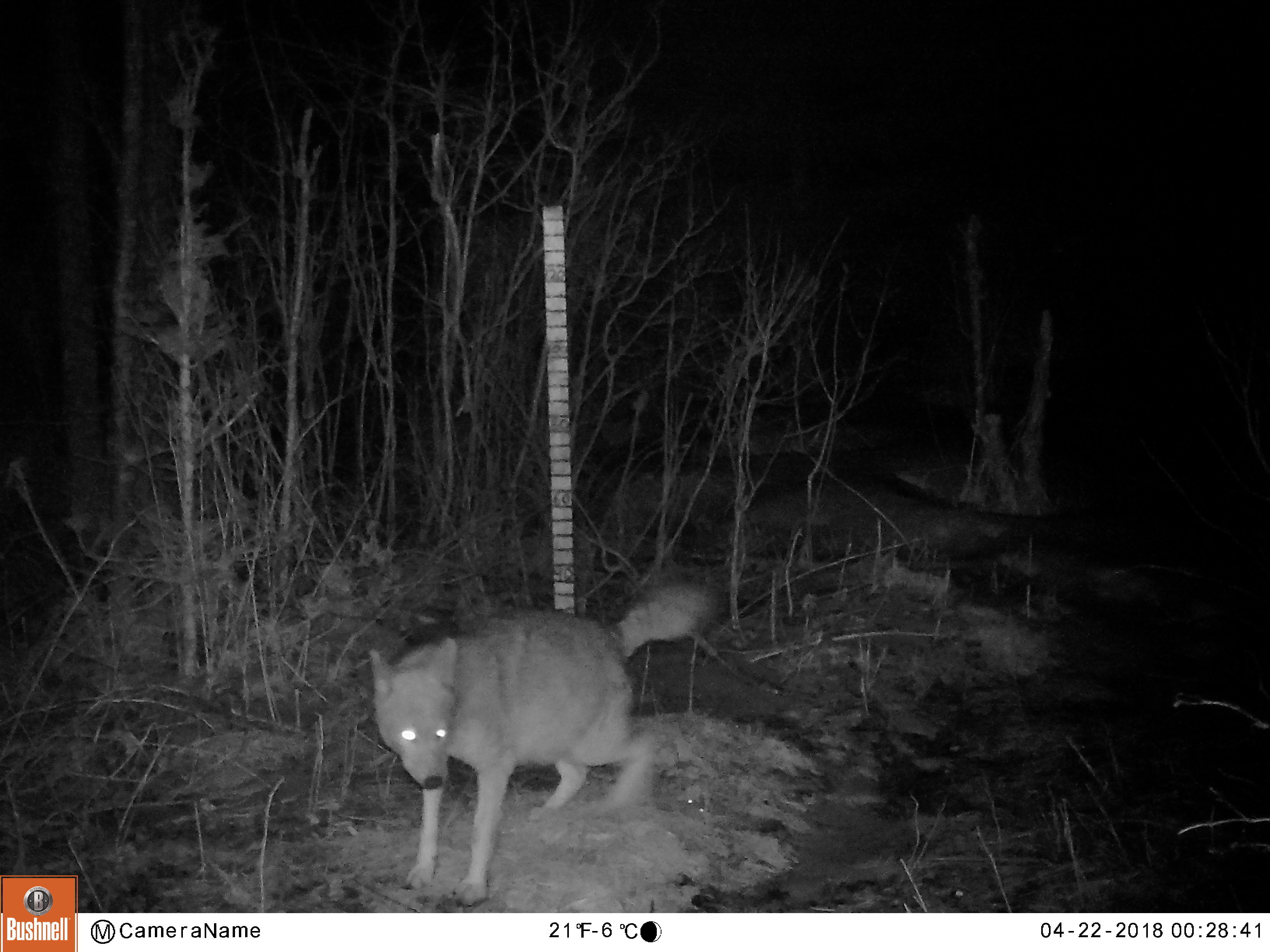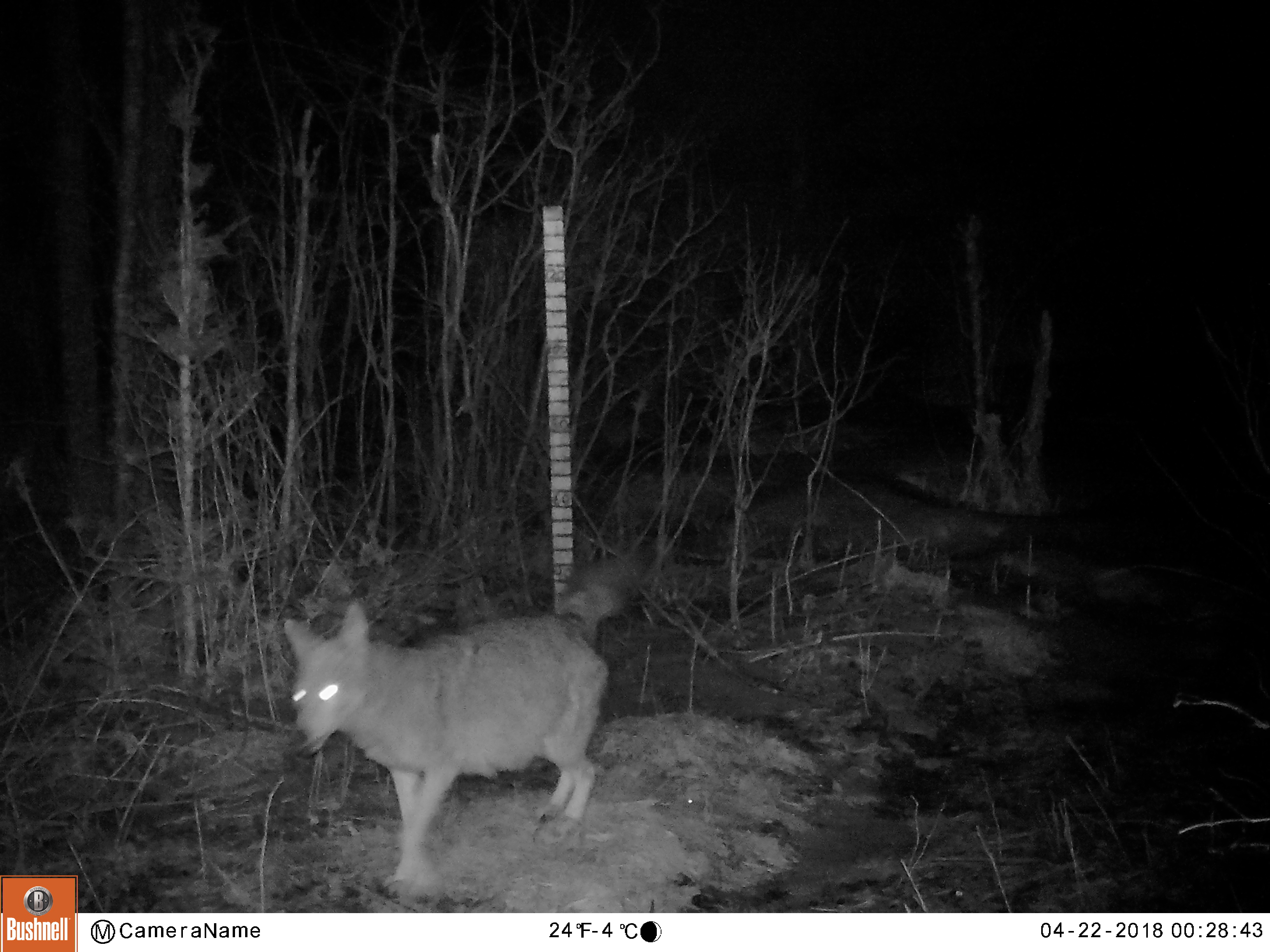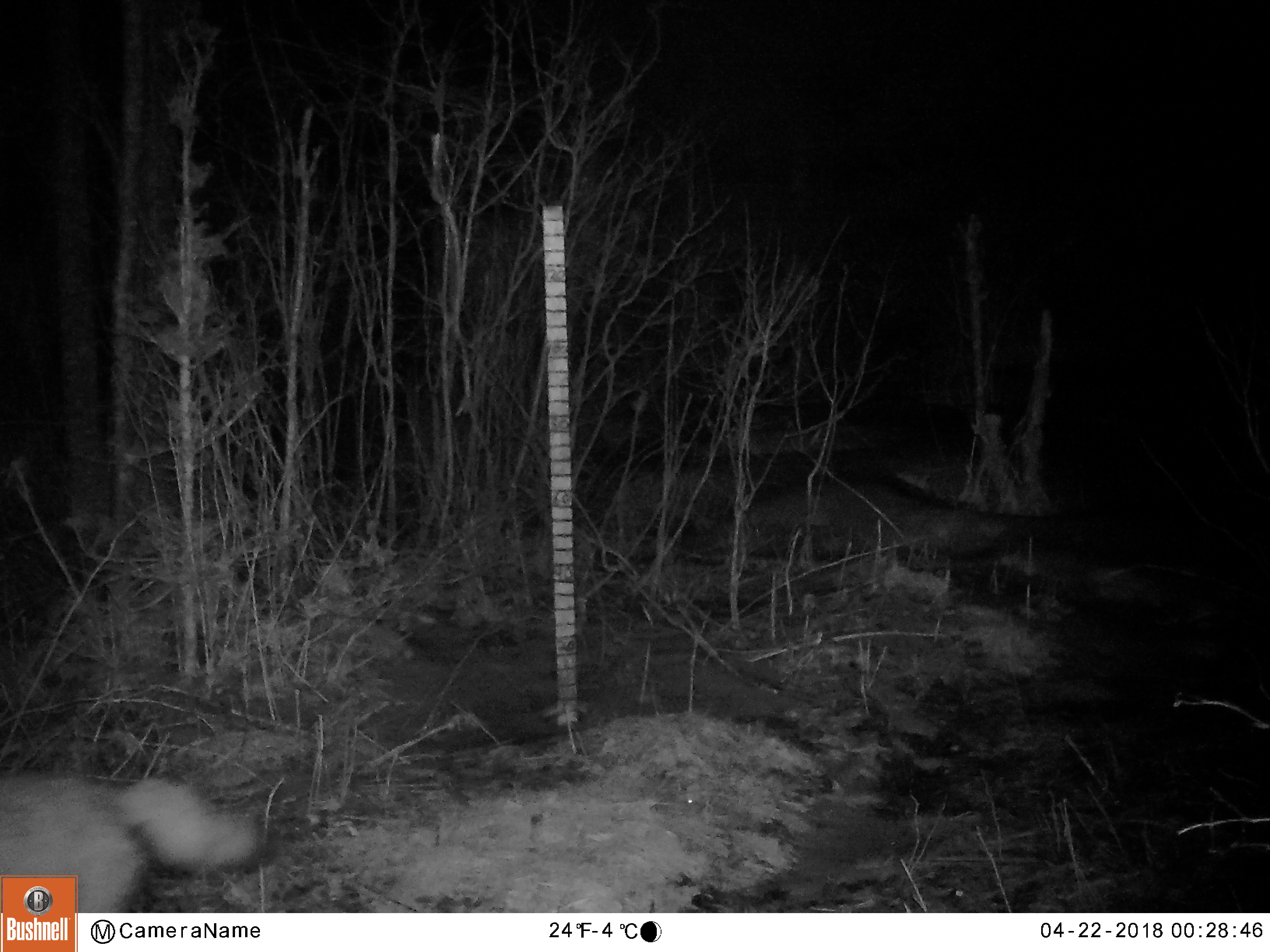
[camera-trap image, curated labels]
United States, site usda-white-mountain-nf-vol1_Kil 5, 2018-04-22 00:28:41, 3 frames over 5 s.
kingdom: Animalia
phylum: Chordata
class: Mammalia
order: Carnivora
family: Canidae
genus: Canis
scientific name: Canis latrans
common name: coyote